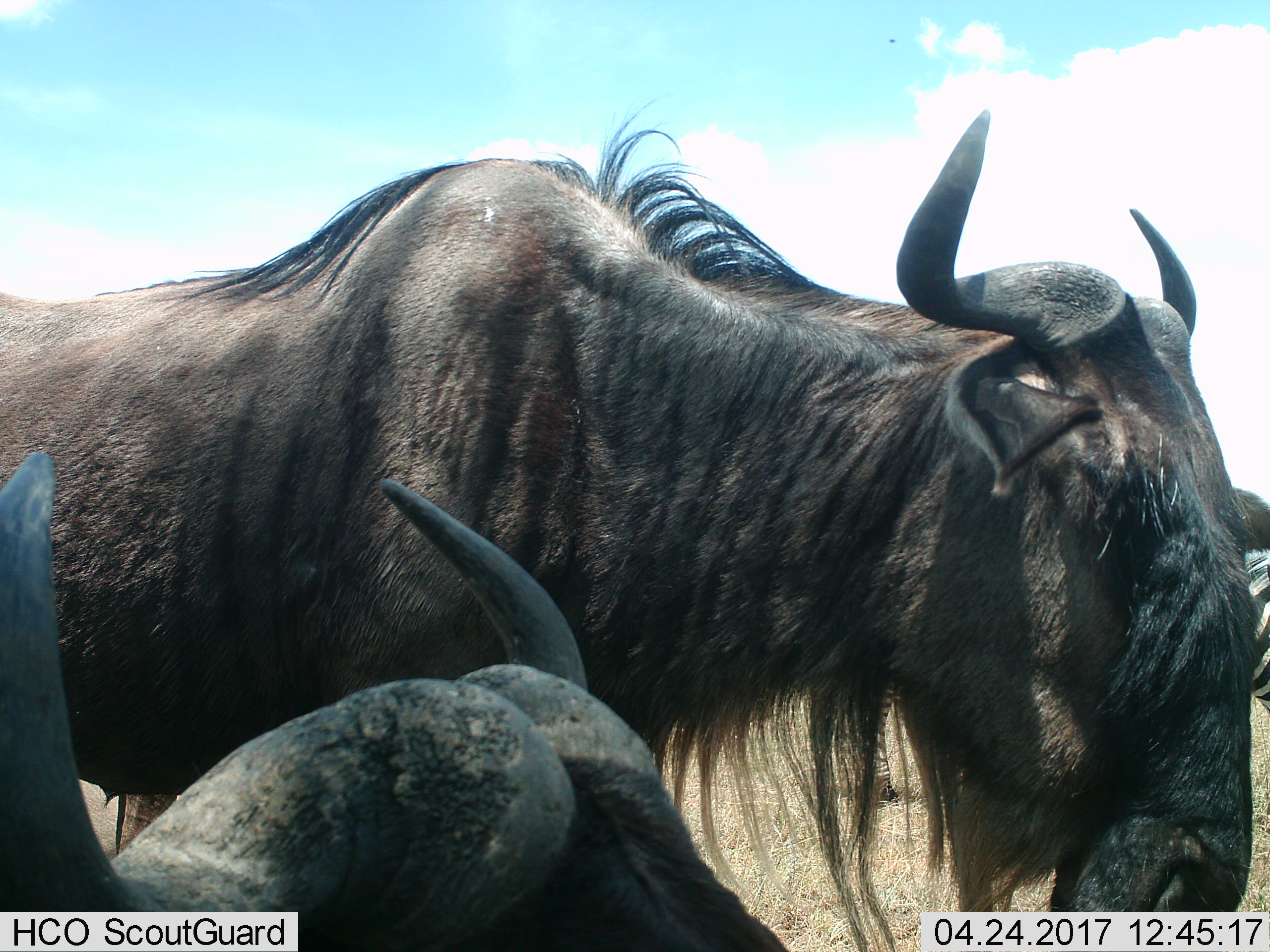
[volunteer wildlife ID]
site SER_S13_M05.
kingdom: Animalia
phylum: Chordata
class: Mammalia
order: Artiodactyla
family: Bovidae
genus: Connochaetes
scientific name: Connochaetes taurinus taurinus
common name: blue wildebeest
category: wildebeestblue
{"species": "wildebeestblue (blue wildebeest) (Connochaetes taurinus taurinus)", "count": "2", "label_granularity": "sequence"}